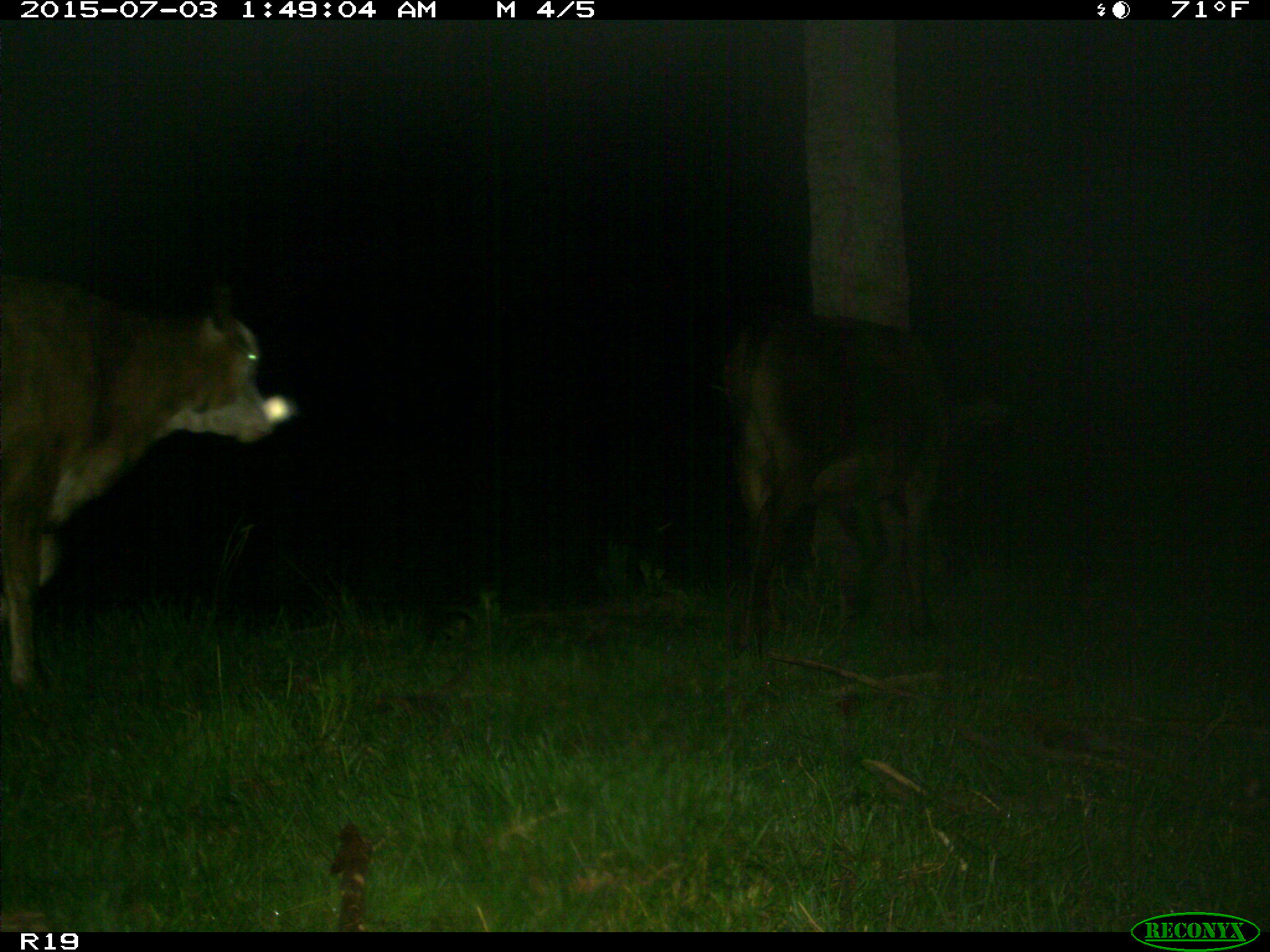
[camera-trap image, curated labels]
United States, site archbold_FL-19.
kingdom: Animalia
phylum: Chordata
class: Mammalia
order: Artiodactyla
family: Bovidae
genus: Bos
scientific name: Bos taurus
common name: domestic cow